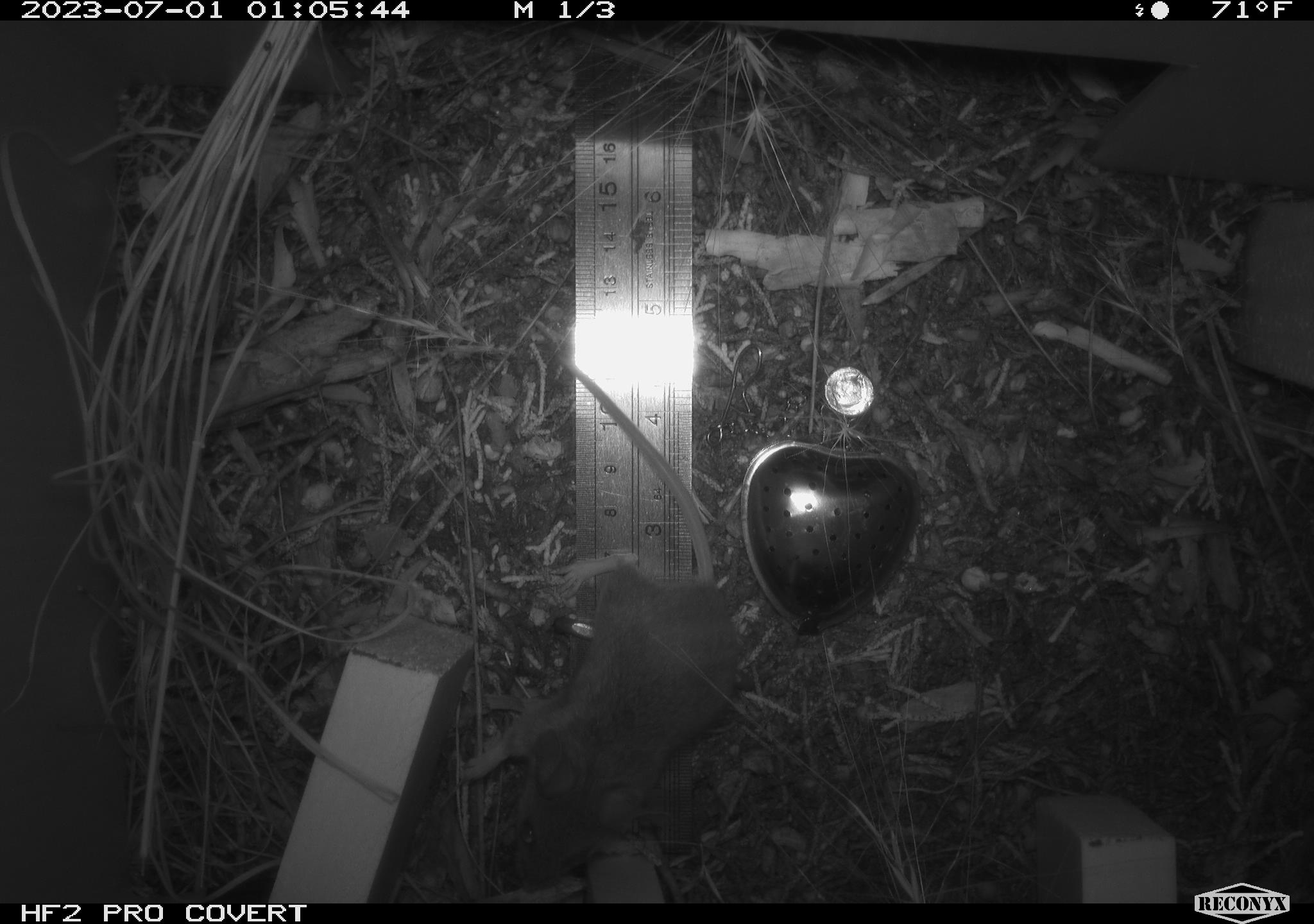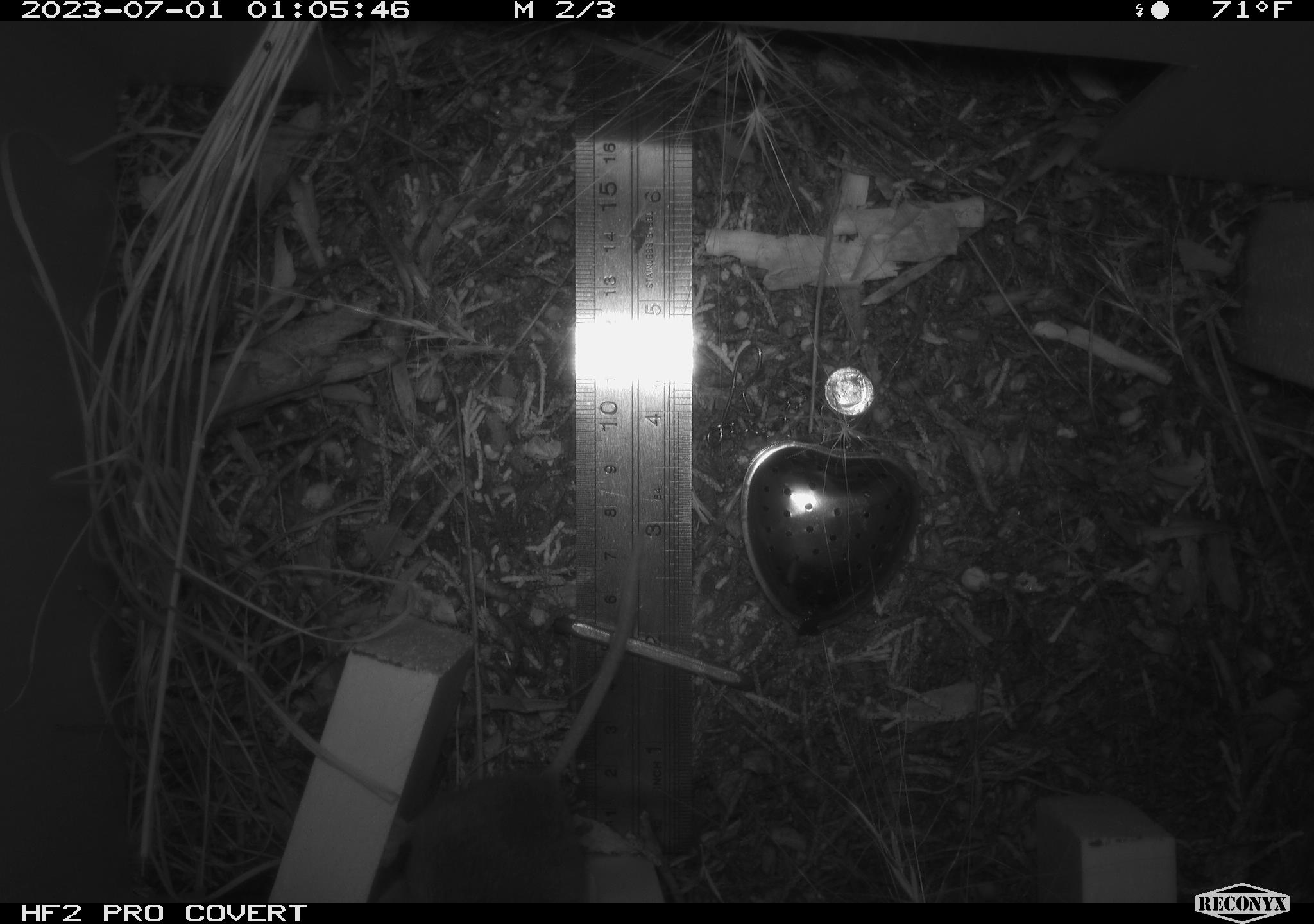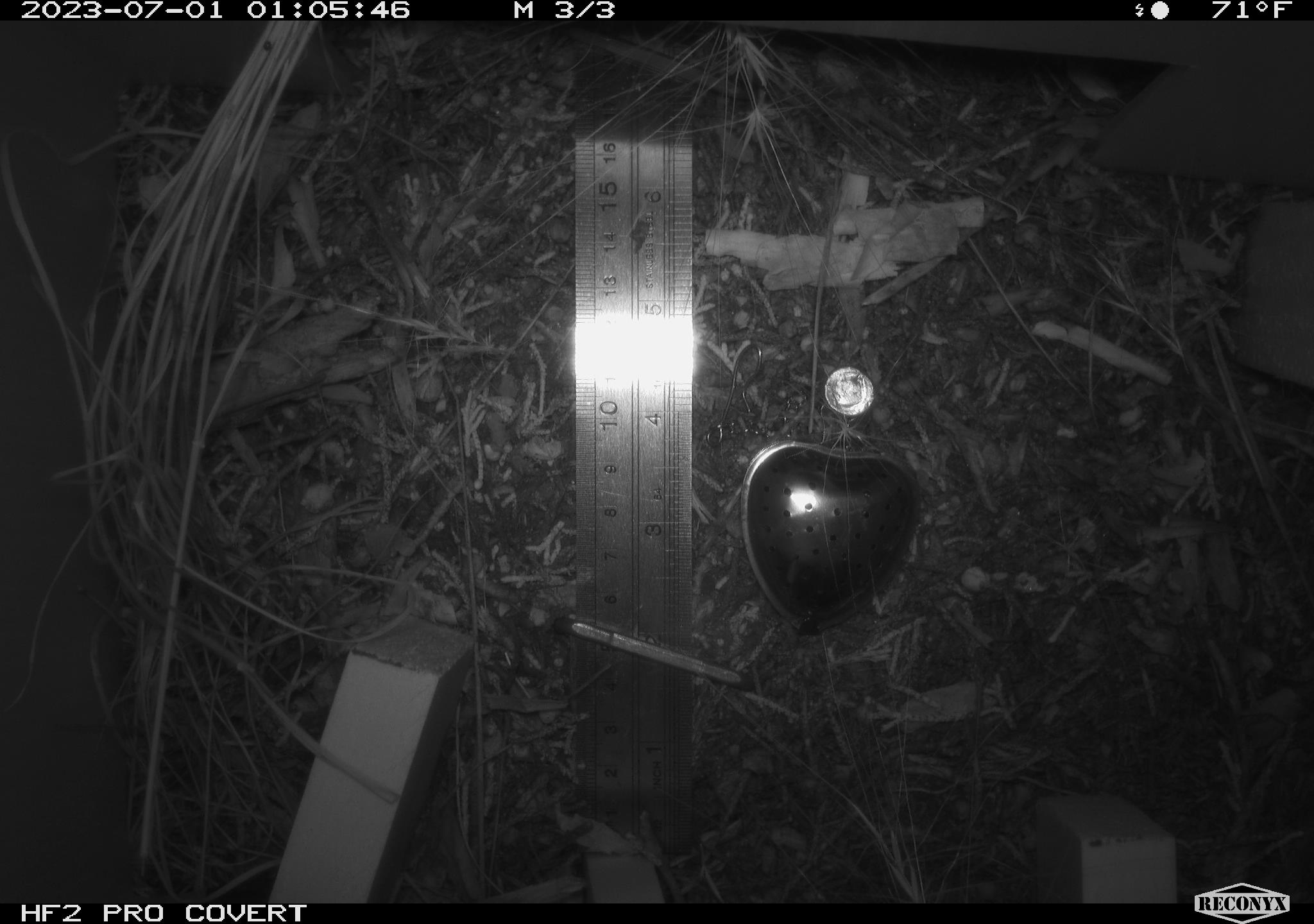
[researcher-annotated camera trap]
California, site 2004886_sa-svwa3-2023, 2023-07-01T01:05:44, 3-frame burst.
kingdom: Animalia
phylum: Chordata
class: Mammalia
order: Rodentia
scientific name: Rodentia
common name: mouse species